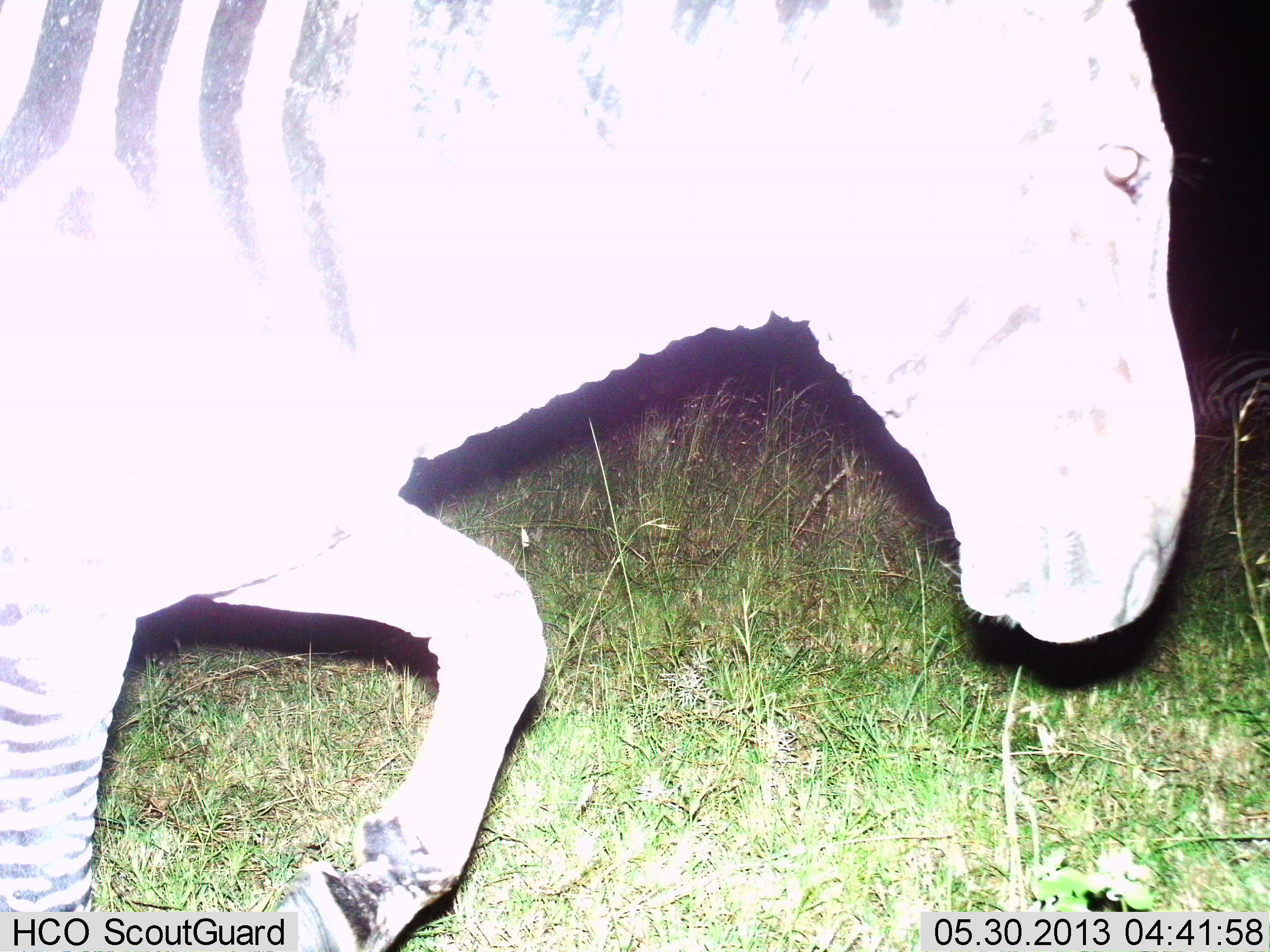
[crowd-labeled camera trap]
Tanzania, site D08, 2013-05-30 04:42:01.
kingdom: Animalia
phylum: Chordata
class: Mammalia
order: Perissodactyla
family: Equidae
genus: Equus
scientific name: Equus quagga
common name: plains zebra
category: zebra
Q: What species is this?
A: Zebra (plains zebra) (Equus quagga).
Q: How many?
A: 1.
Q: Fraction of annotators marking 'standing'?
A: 4%.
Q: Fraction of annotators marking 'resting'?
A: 4%.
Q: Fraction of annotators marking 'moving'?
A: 100%.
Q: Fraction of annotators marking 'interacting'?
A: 0%.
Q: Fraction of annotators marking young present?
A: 0%.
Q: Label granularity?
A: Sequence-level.